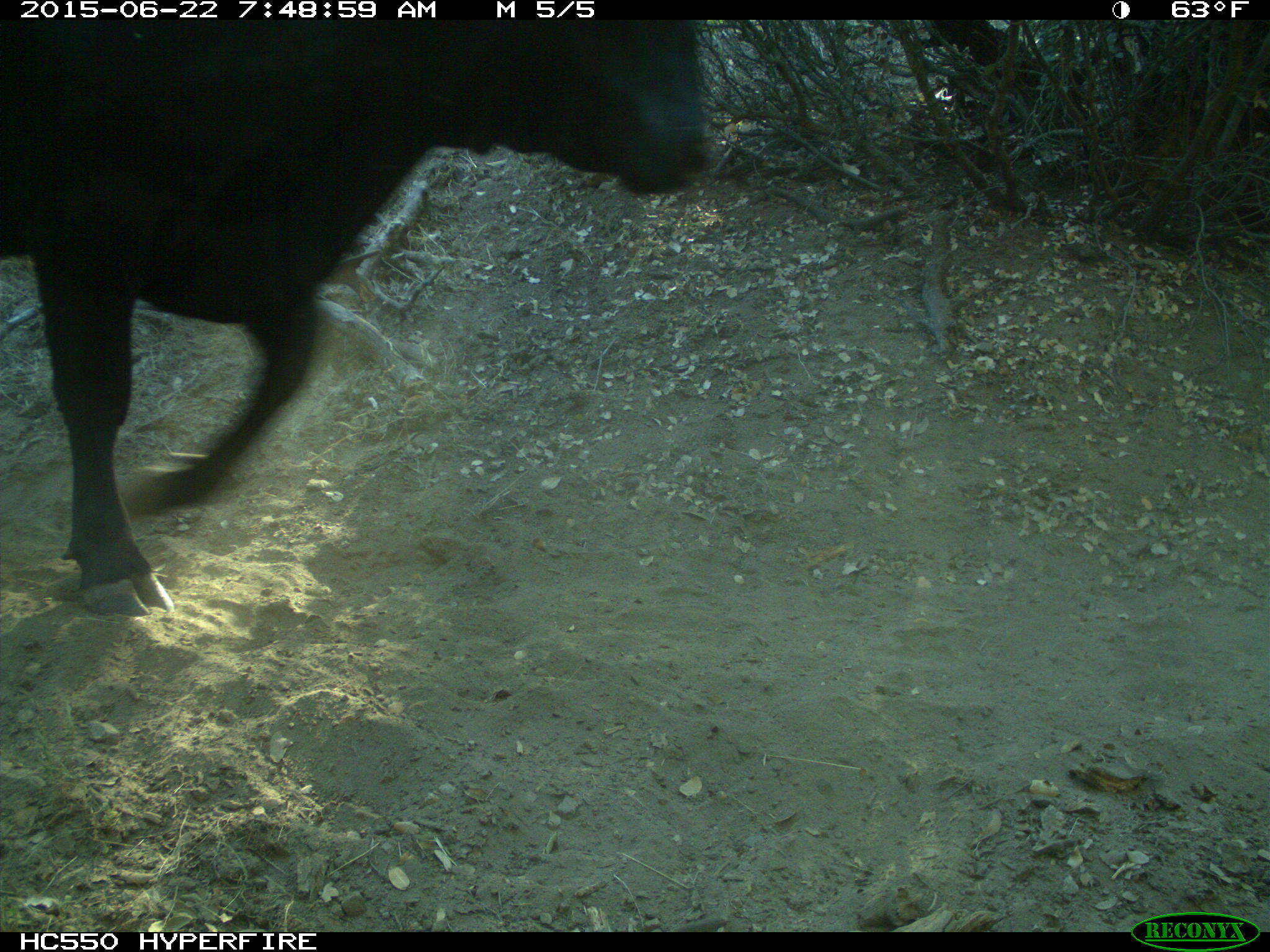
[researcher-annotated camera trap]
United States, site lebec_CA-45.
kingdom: Animalia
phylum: Chordata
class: Mammalia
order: Artiodactyla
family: Bovidae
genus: Bos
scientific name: Bos taurus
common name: domestic cow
Bos taurus (domestic cow).